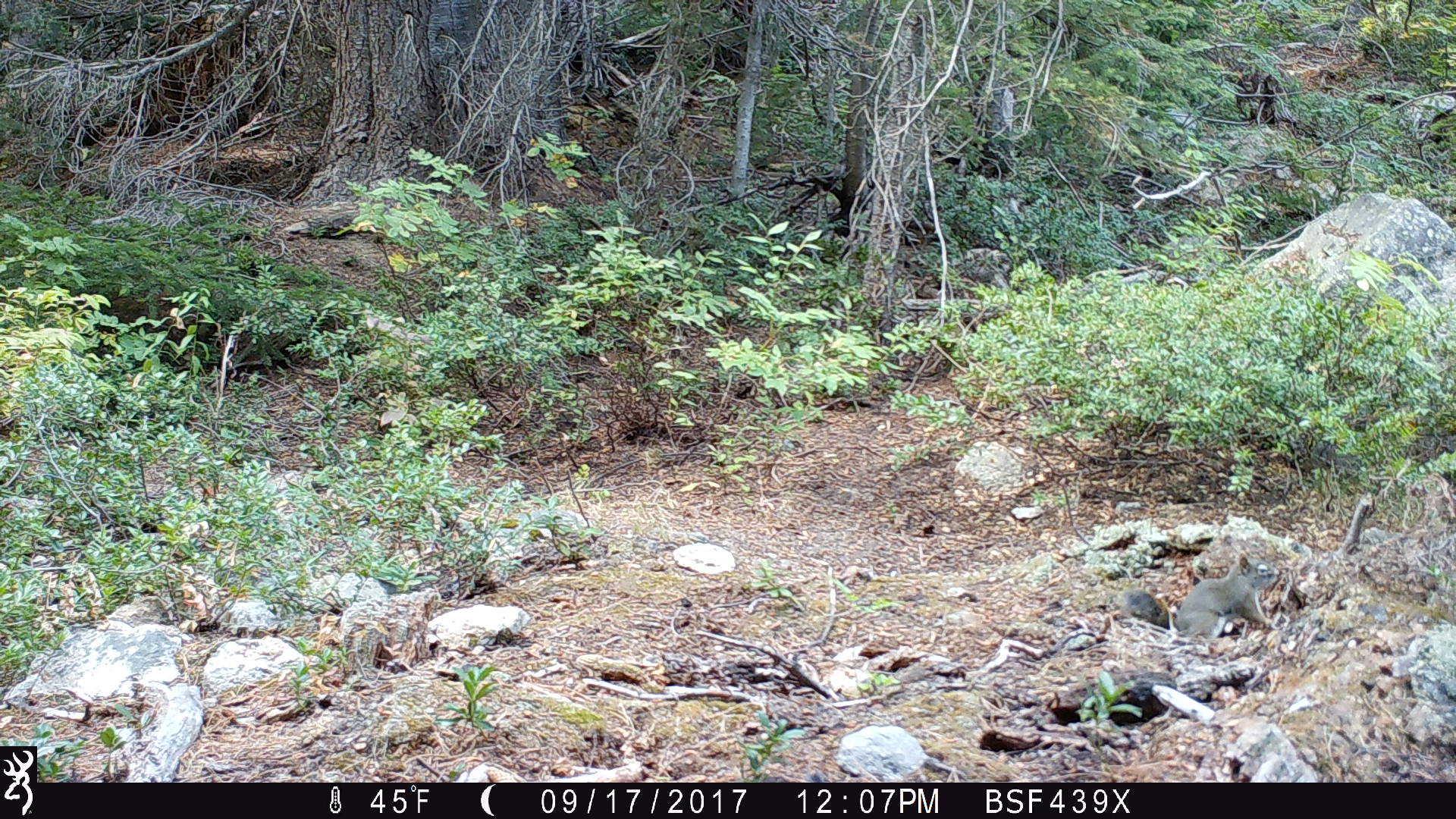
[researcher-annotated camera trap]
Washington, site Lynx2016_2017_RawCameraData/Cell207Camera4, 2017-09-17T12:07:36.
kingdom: Animalia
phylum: Chordata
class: Mammalia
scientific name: Mammalia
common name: small mammal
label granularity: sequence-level